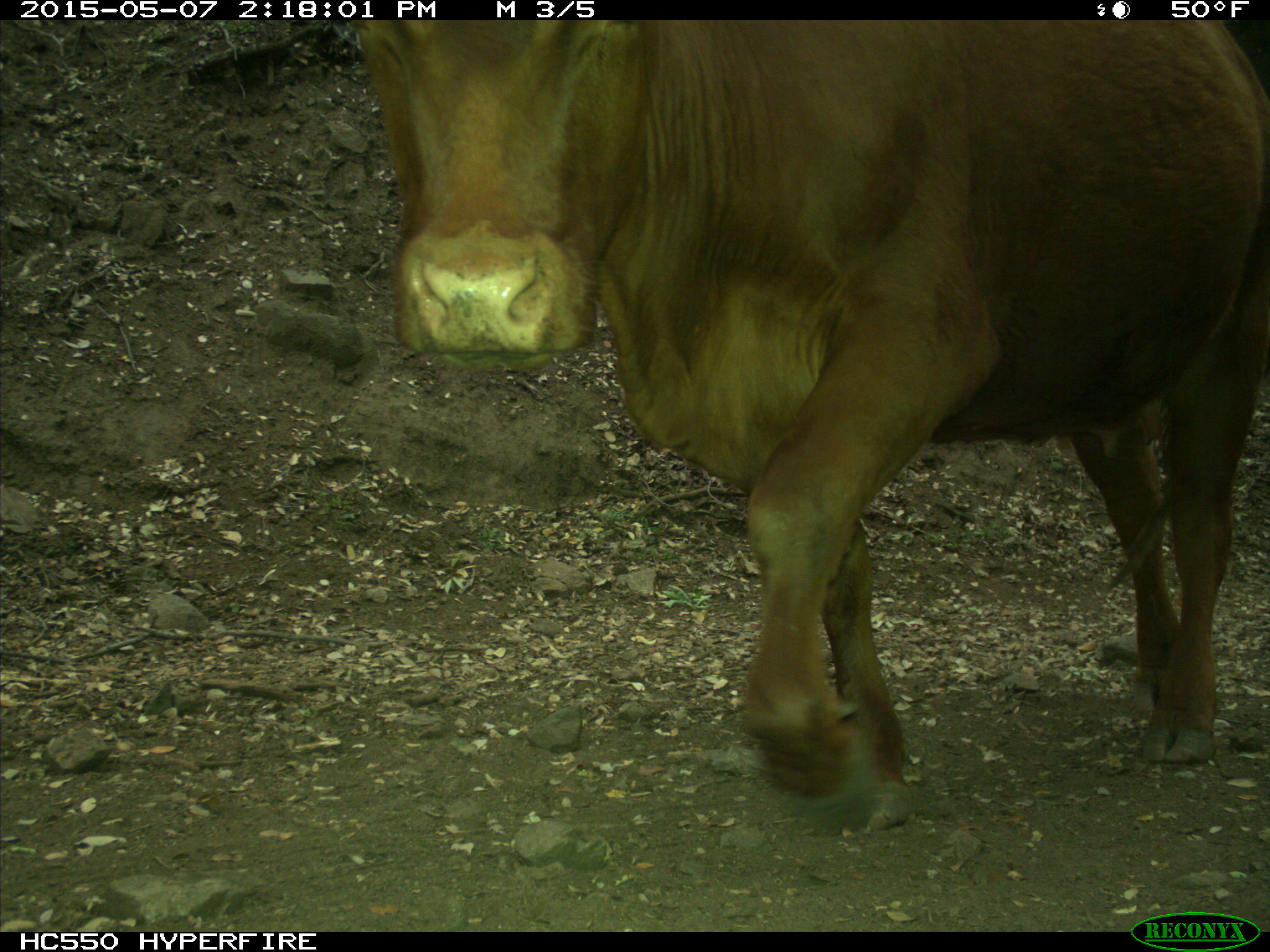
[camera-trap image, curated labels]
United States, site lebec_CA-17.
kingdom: Animalia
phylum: Chordata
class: Mammalia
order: Artiodactyla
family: Bovidae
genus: Bos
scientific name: Bos taurus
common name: domestic cow